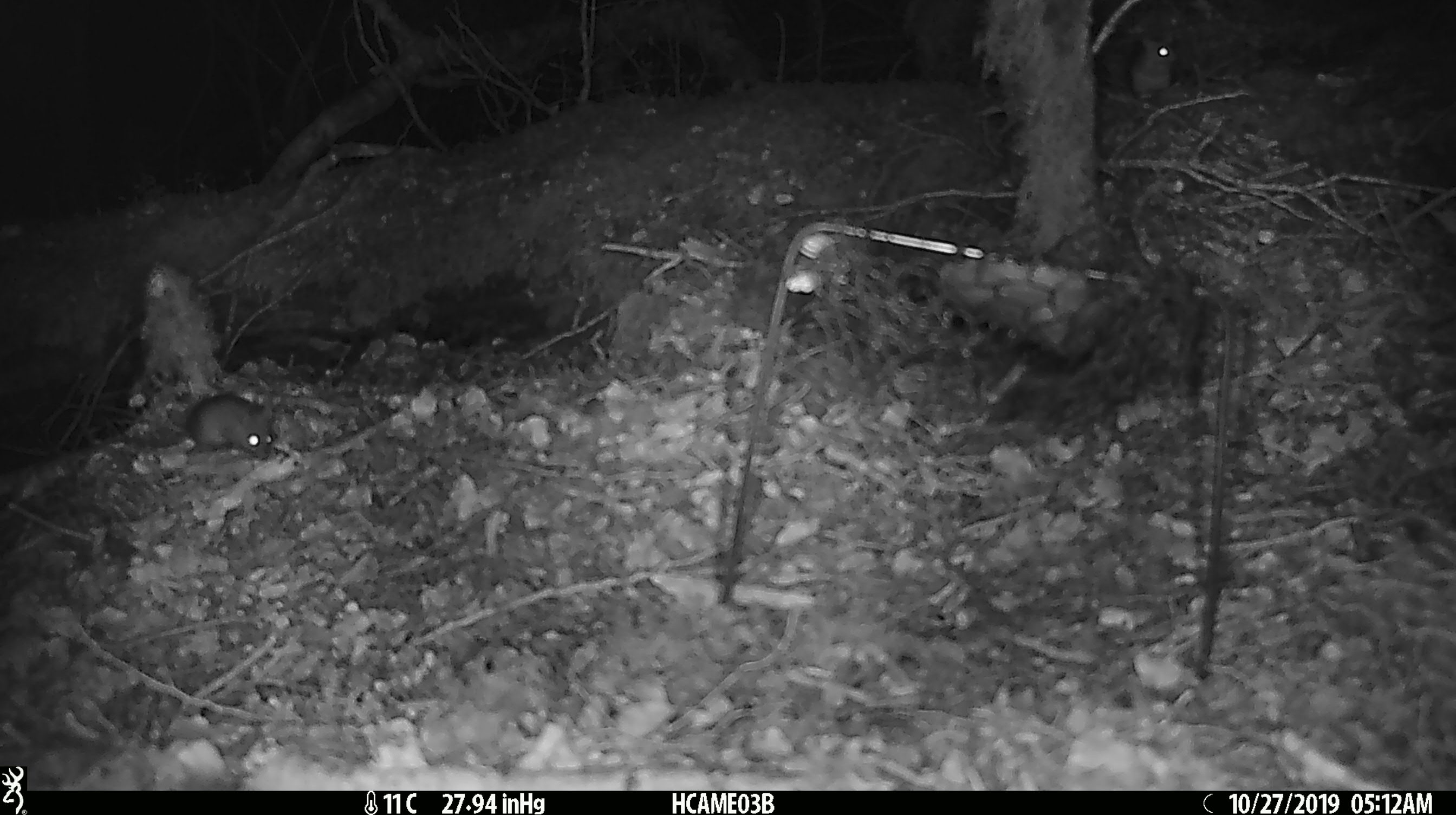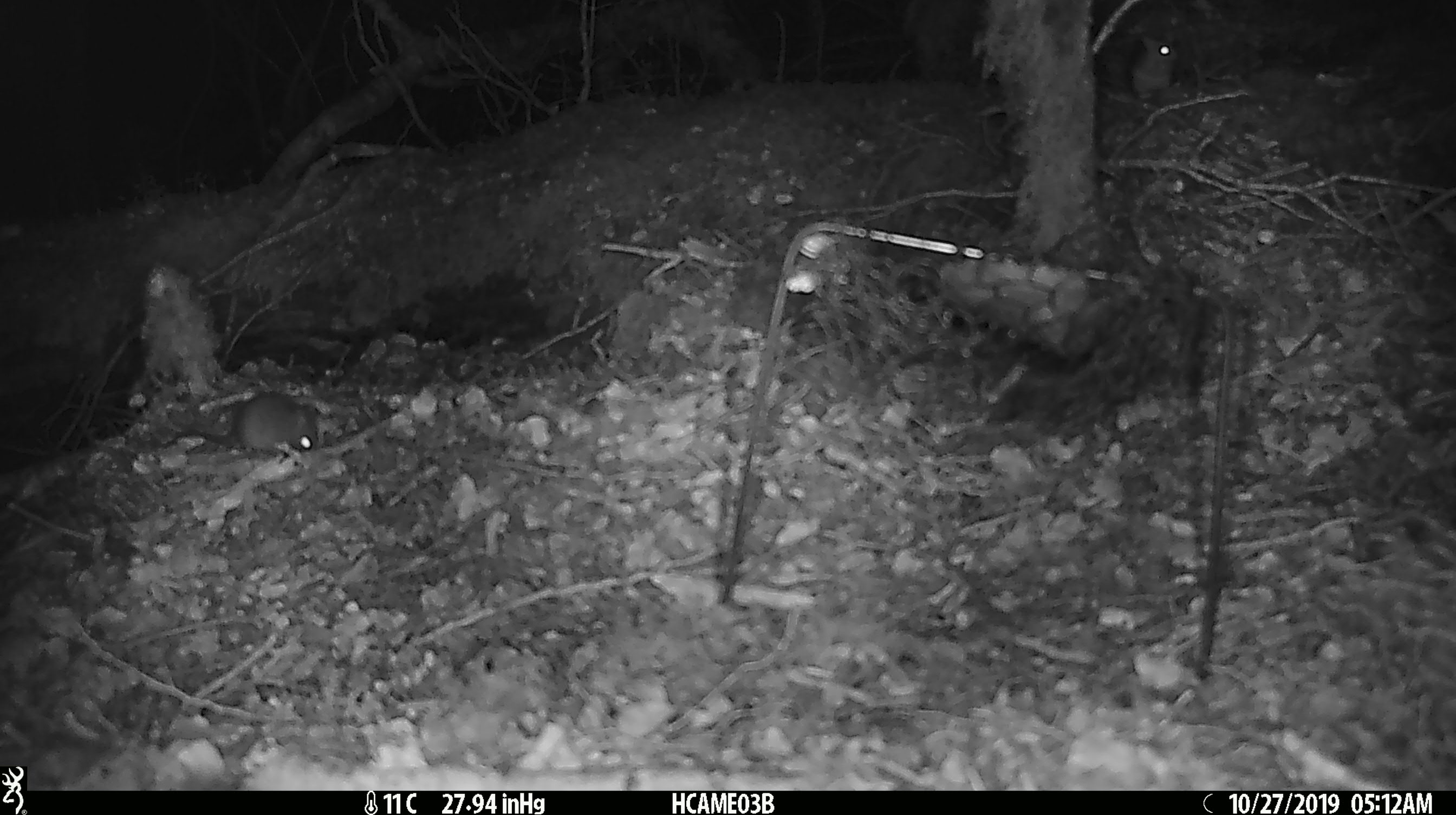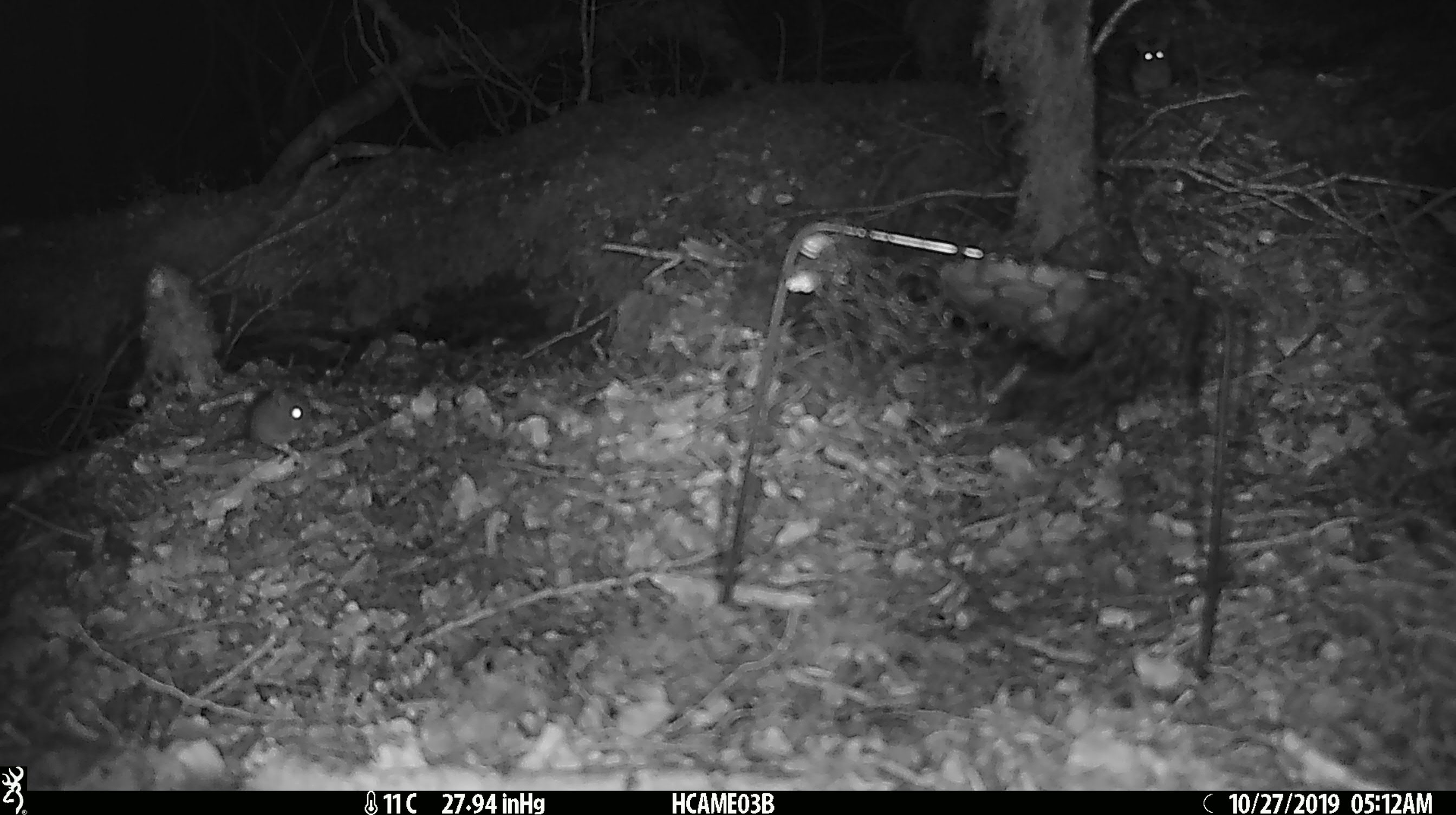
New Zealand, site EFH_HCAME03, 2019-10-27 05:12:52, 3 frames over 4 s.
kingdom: Animalia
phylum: Chordata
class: Mammalia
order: Rodentia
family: Muridae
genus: Mus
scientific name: Mus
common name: mouse